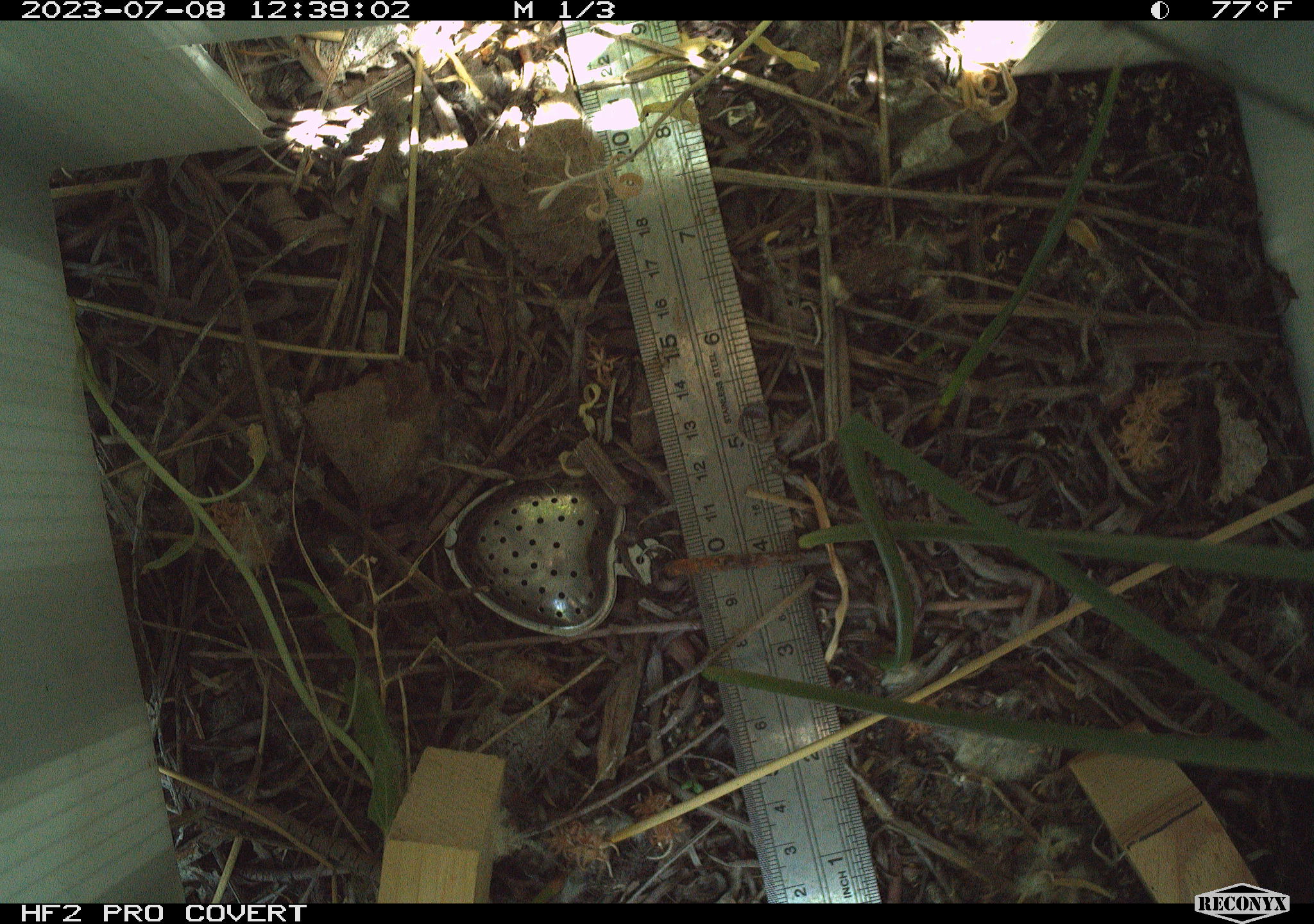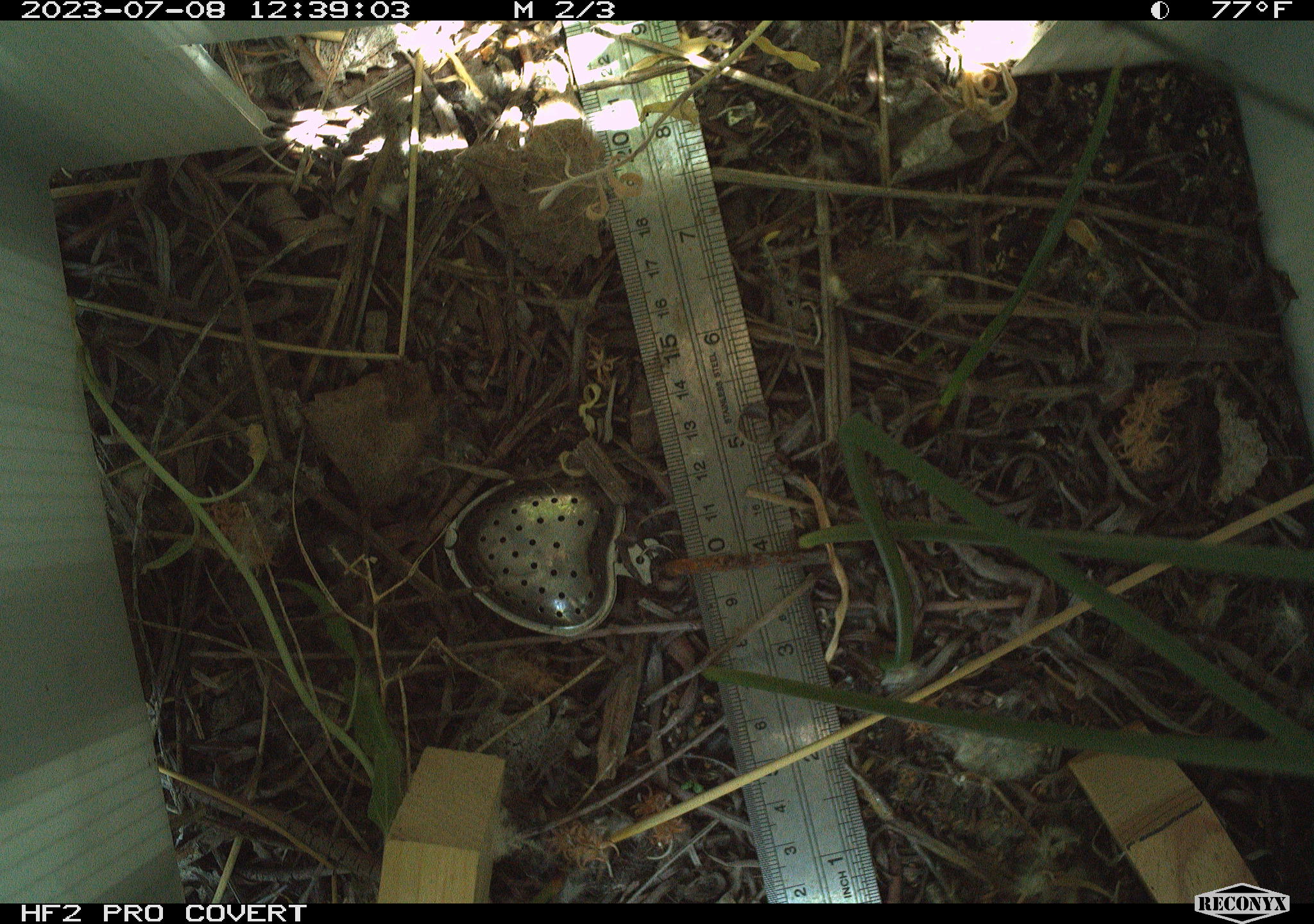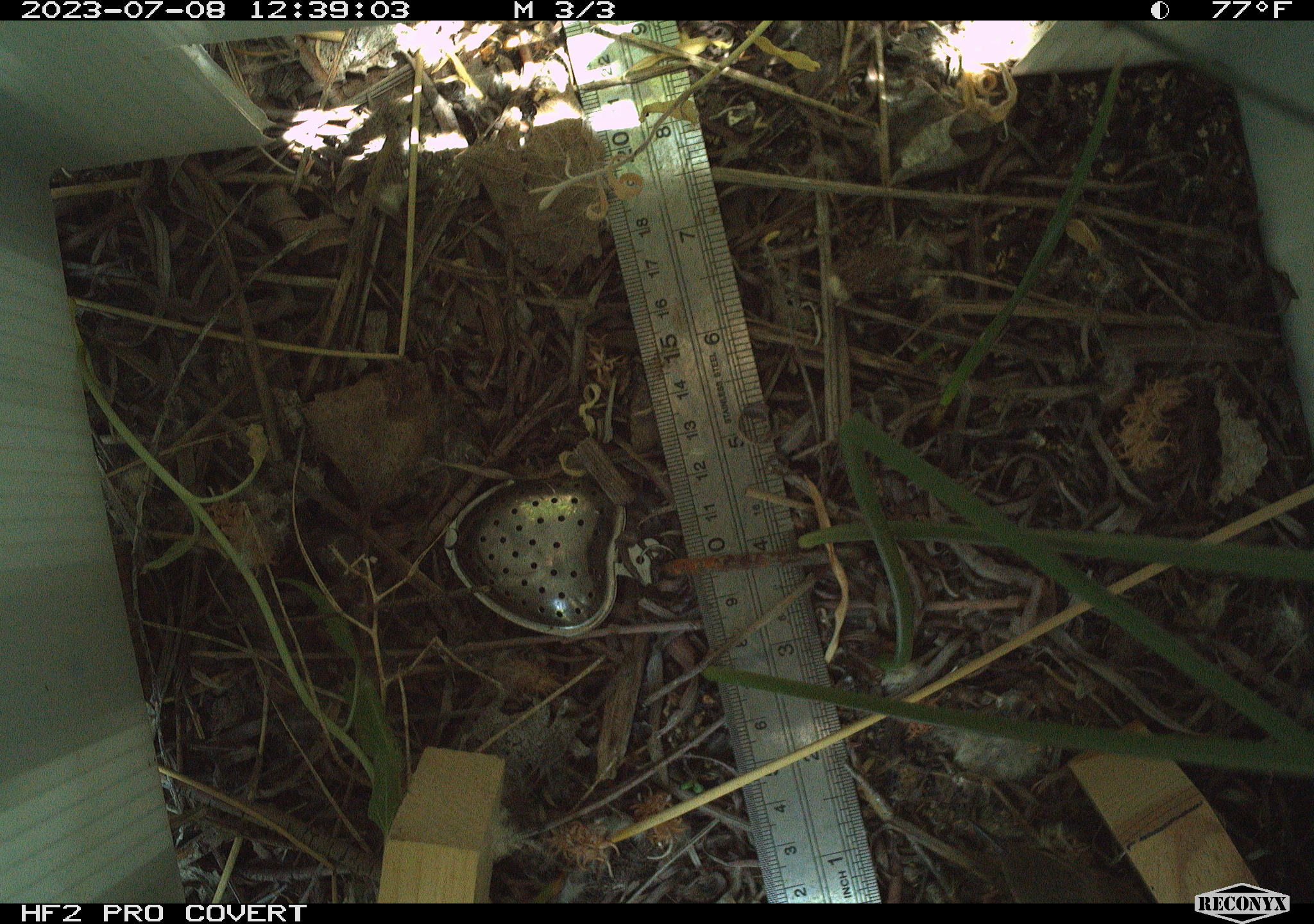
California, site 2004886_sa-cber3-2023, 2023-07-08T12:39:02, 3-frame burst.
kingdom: Animalia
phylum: Chordata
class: Aves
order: Passeriformes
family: Troglodytidae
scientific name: Troglodytidae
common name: wren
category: troglodytidae family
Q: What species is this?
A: Troglodytidae family (wren) (Troglodytidae).